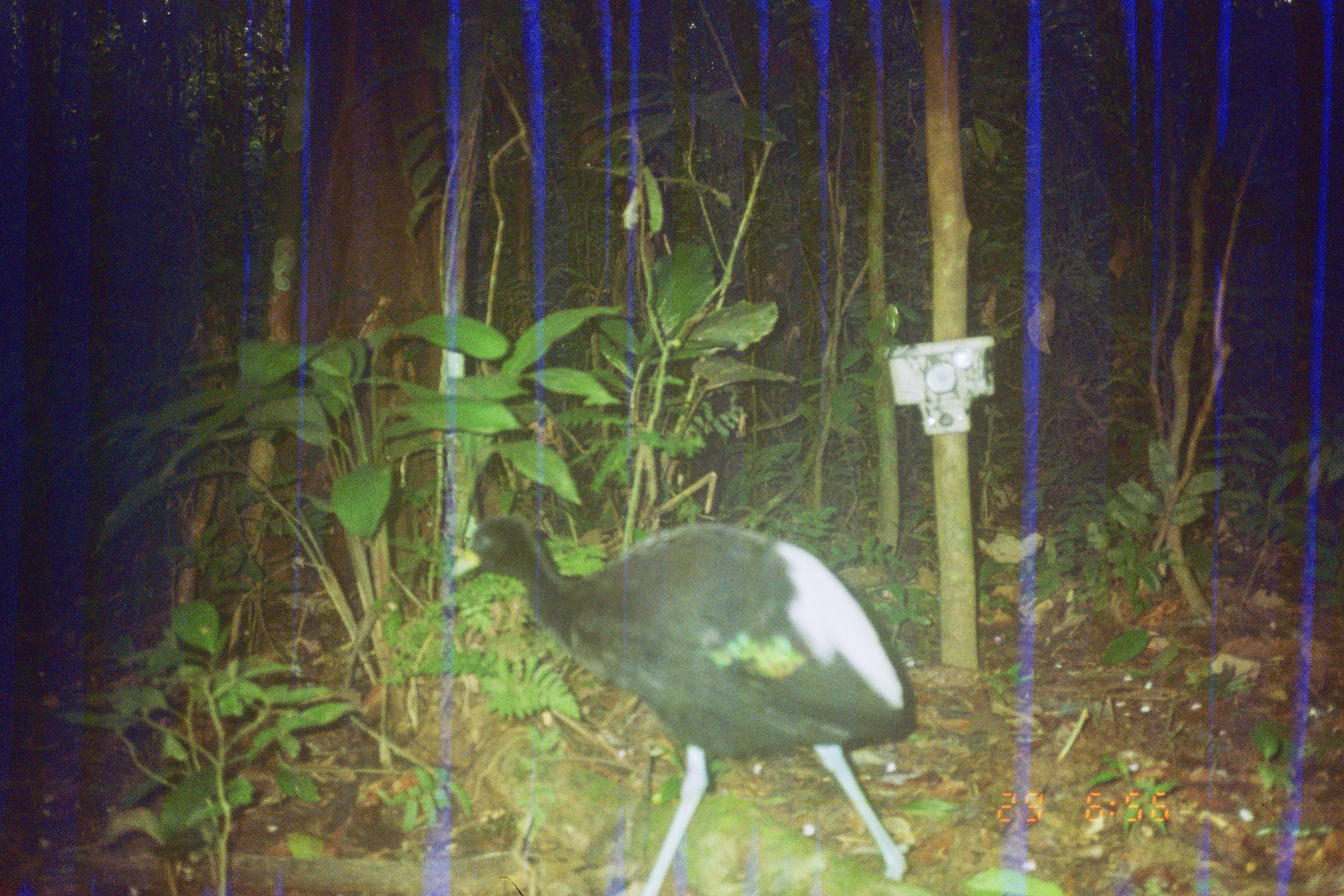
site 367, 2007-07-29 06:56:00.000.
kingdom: Animalia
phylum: Chordata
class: Aves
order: Gruiformes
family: Psophiidae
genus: Psophia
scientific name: Psophia leucoptera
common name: pale-winged trumpeter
Psophia leucoptera (pale-winged trumpeter).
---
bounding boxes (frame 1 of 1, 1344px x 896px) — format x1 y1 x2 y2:
psophia leucoptera: 448 508 922 892